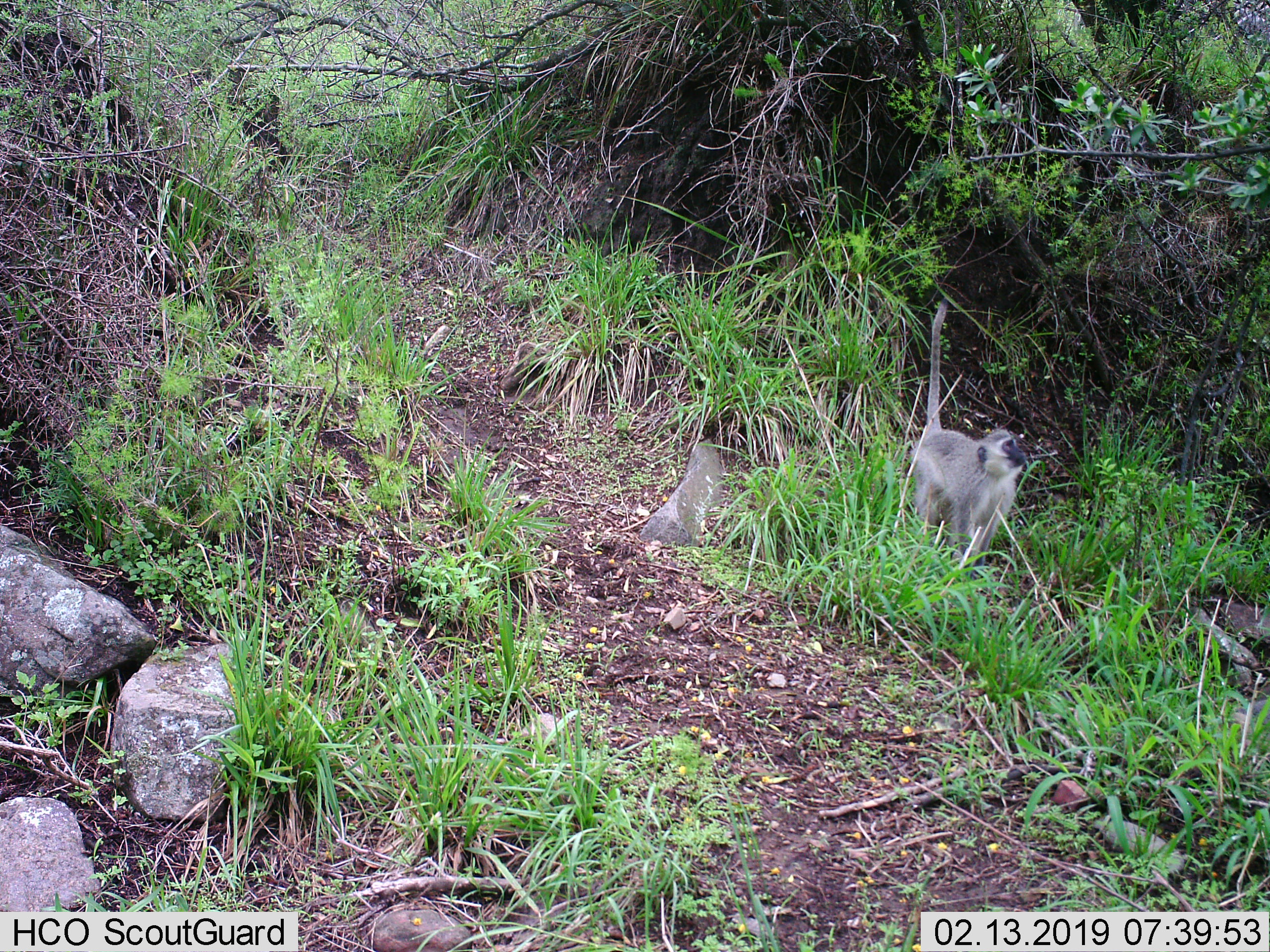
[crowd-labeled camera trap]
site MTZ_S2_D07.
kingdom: Animalia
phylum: Chordata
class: Mammalia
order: Primates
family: Cercopithecidae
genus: Chlorocebus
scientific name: Chlorocebus pygerythrus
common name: vervet monkey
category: monkeyvervet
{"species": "monkeyvervet (vervet monkey) (Chlorocebus pygerythrus)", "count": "1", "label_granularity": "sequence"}